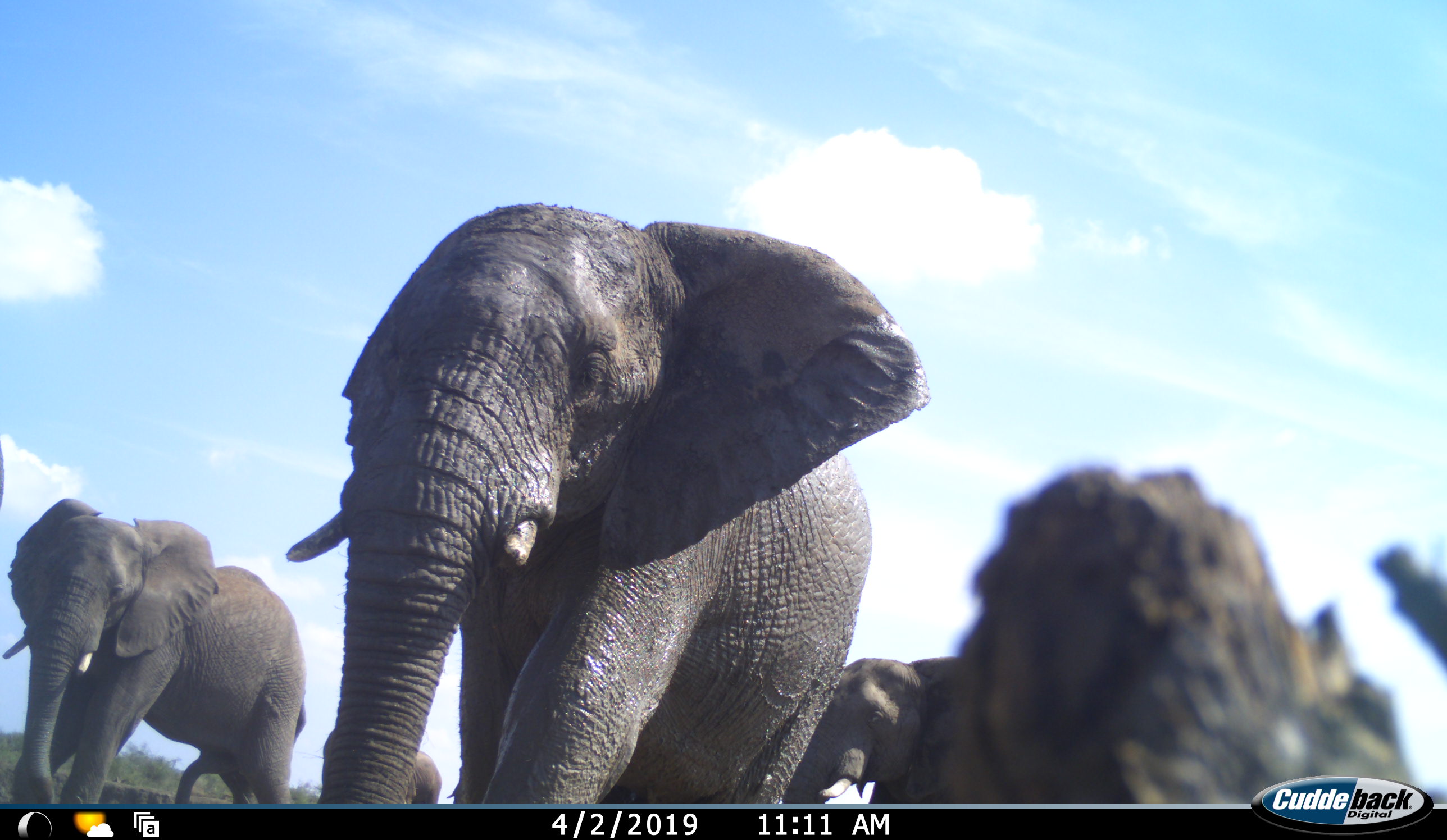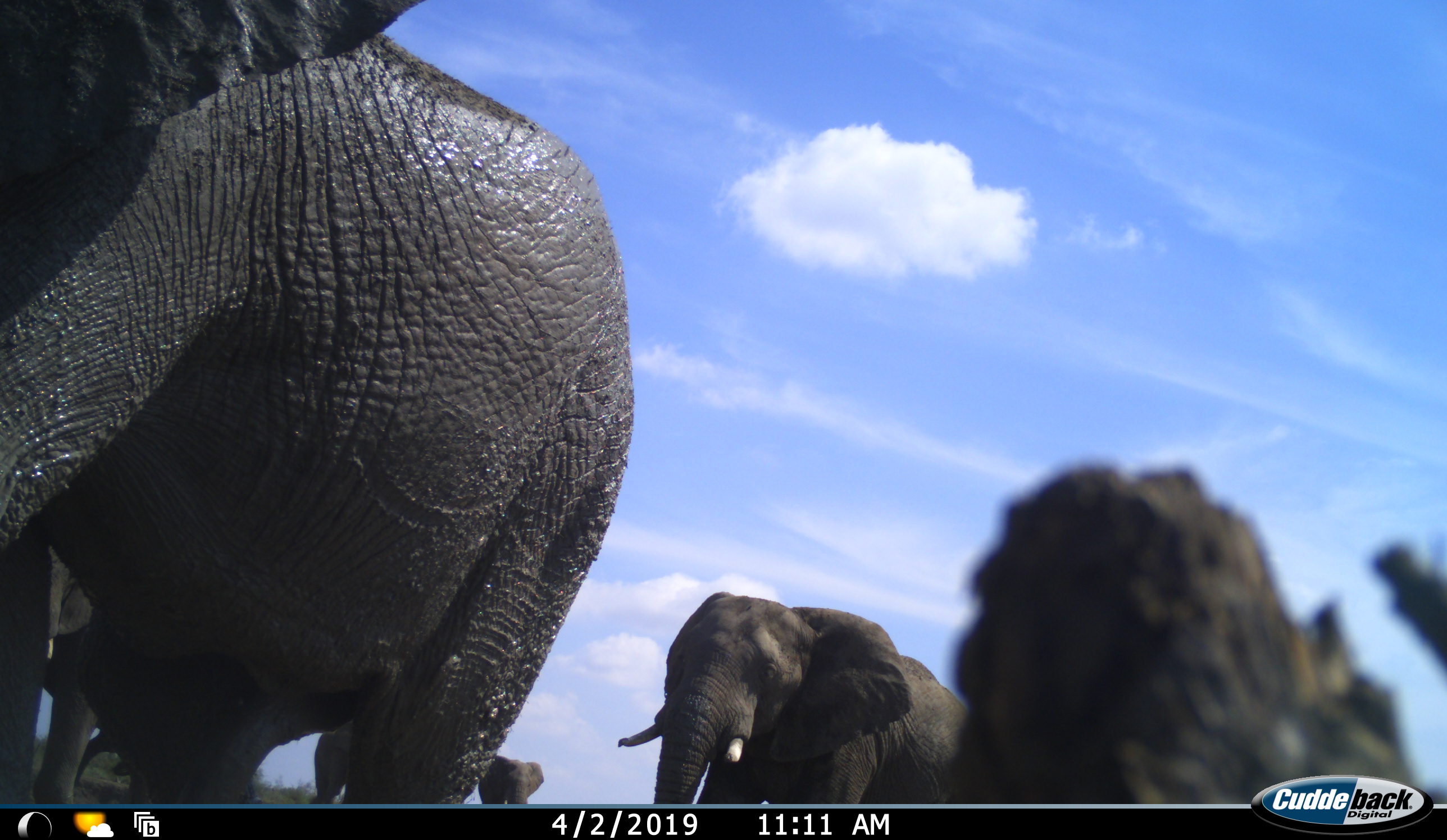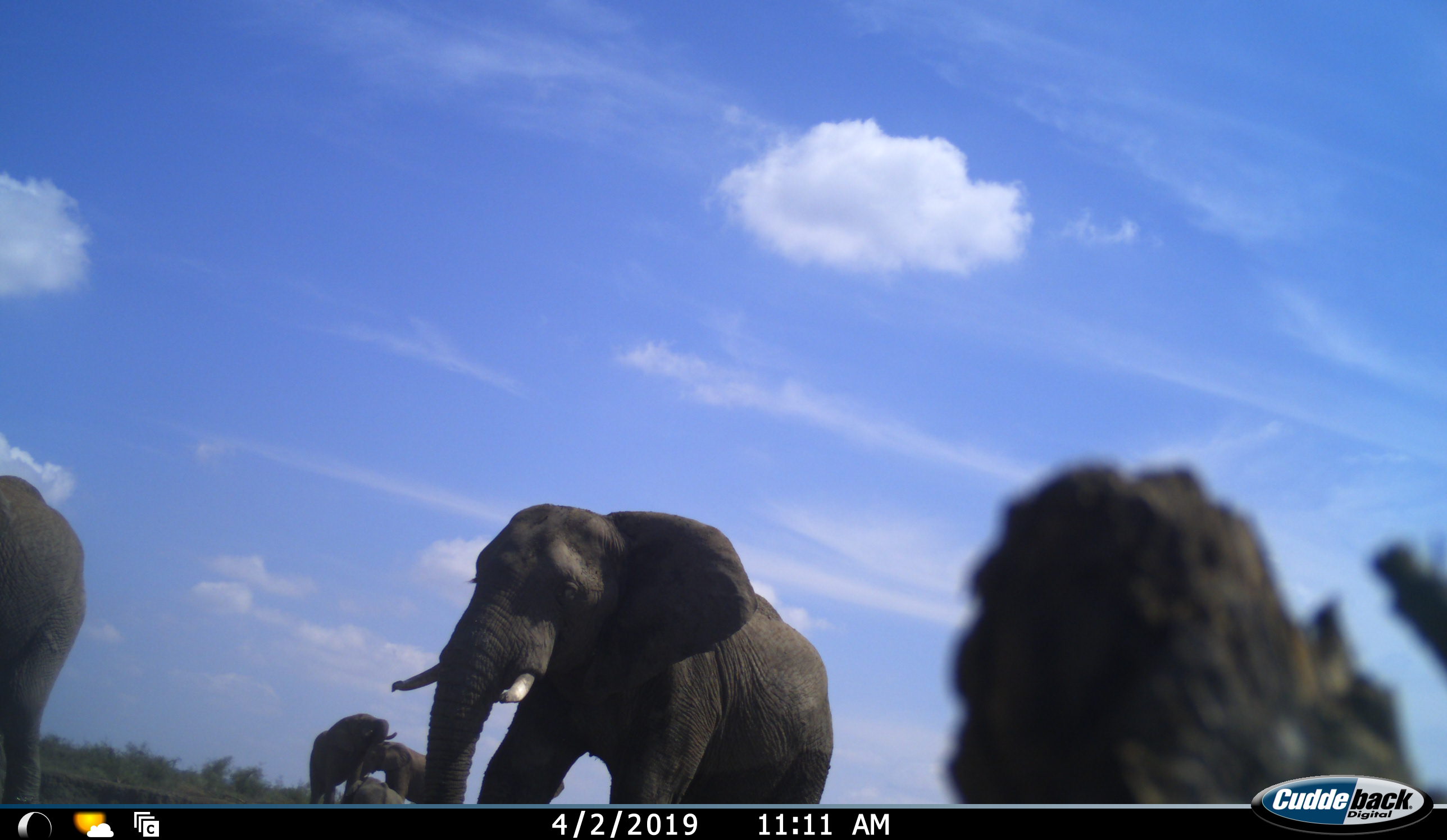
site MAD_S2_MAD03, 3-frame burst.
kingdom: Animalia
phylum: Chordata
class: Mammalia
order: Proboscidea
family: Elephantidae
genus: Loxodonta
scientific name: Loxodonta africana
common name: african bush elephant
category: elephant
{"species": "elephant (african bush elephant) (Loxodonta africana)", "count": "5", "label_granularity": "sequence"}